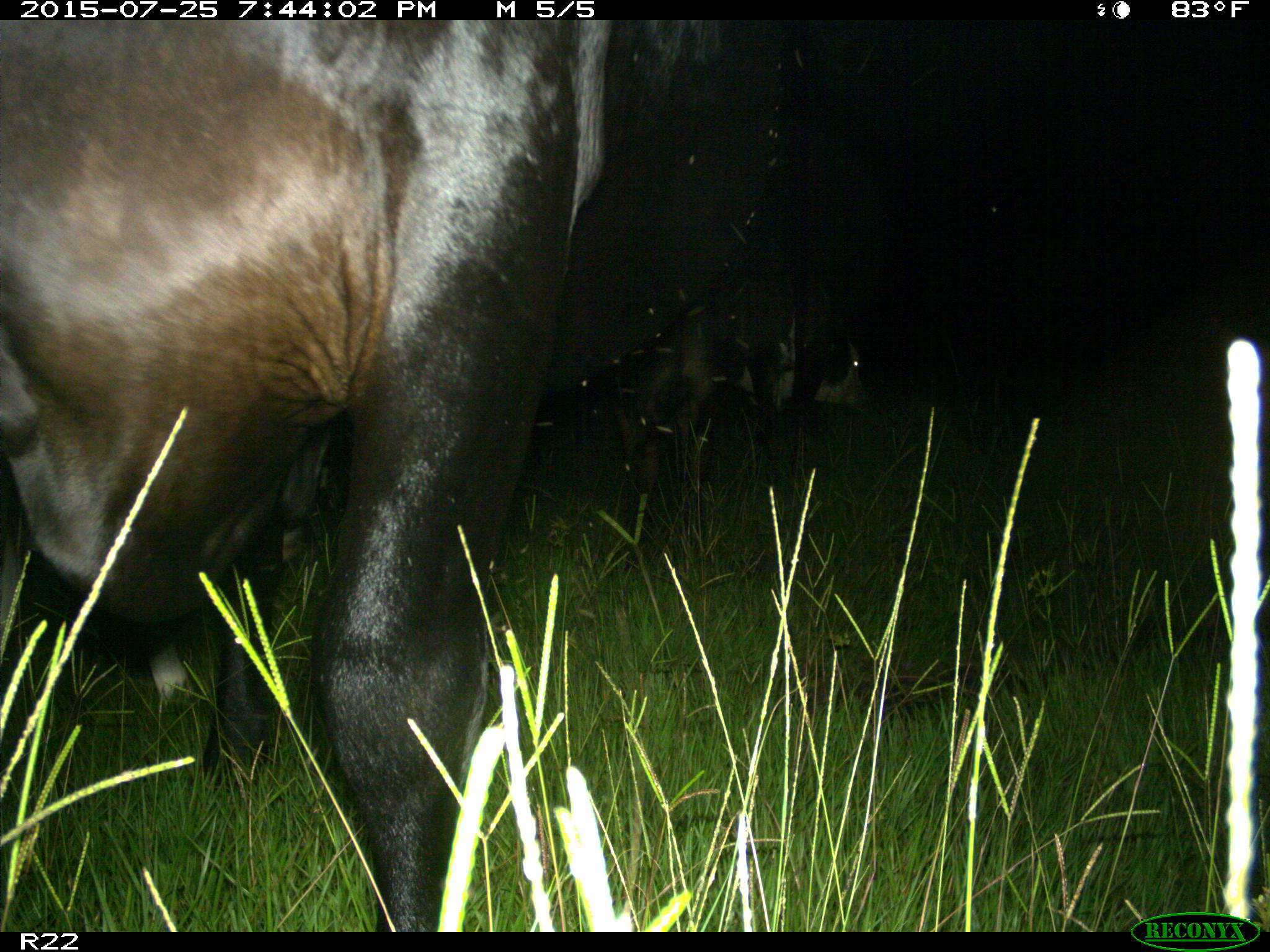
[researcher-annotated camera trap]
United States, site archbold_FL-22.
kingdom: Animalia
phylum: Chordata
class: Mammalia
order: Artiodactyla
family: Bovidae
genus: Bos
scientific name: Bos taurus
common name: domestic cow